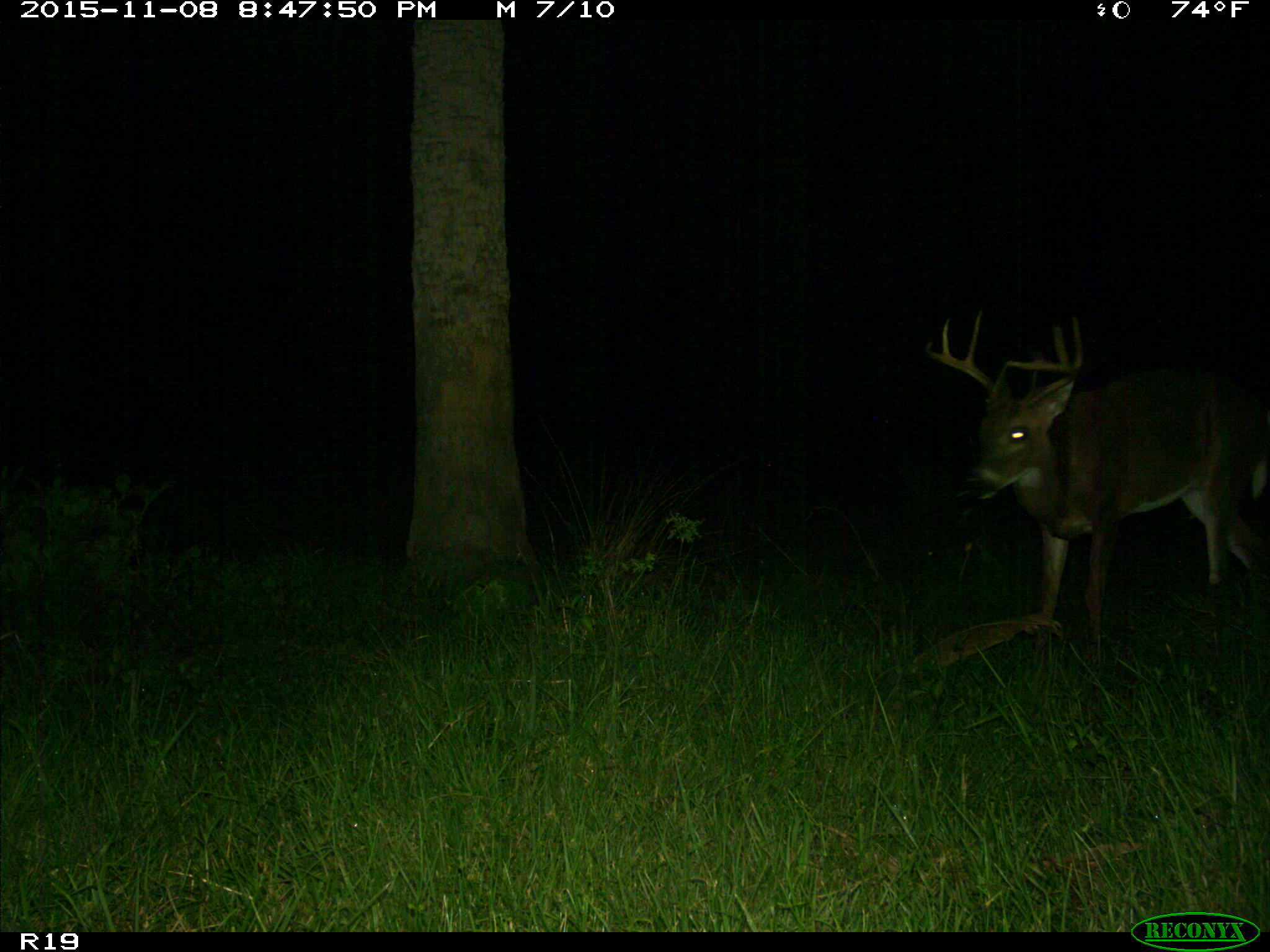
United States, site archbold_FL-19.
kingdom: Animalia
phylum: Chordata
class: Mammalia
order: Artiodactyla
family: Cervidae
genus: Odocoileus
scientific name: Odocoileus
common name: deer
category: unidentified deer